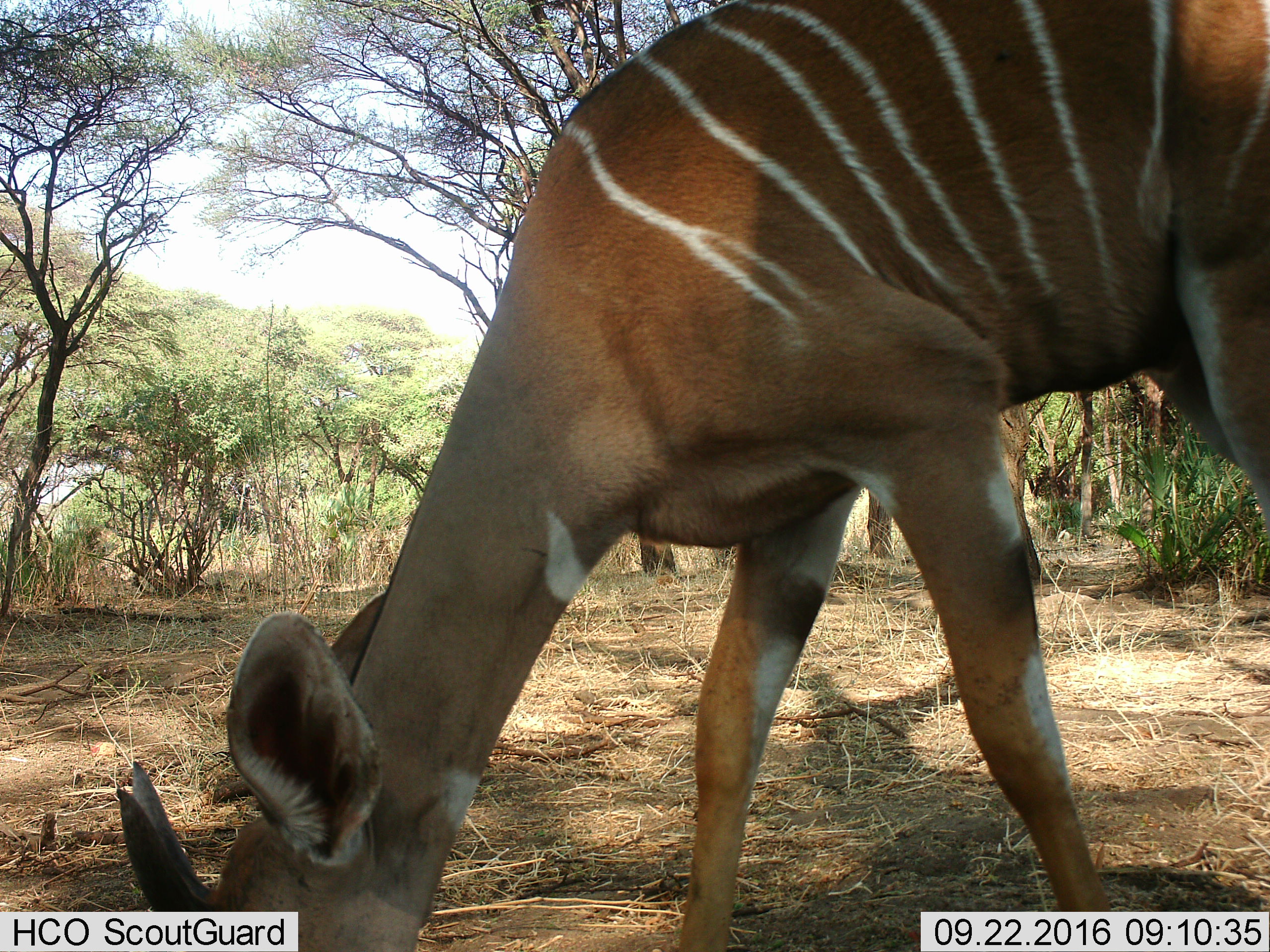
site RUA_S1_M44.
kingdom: Animalia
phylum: Chordata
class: Mammalia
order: Artiodactyla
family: Bovidae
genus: Tragelaphus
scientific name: Tragelaphus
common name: kudu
Kudu (Tragelaphus), count 1. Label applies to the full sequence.